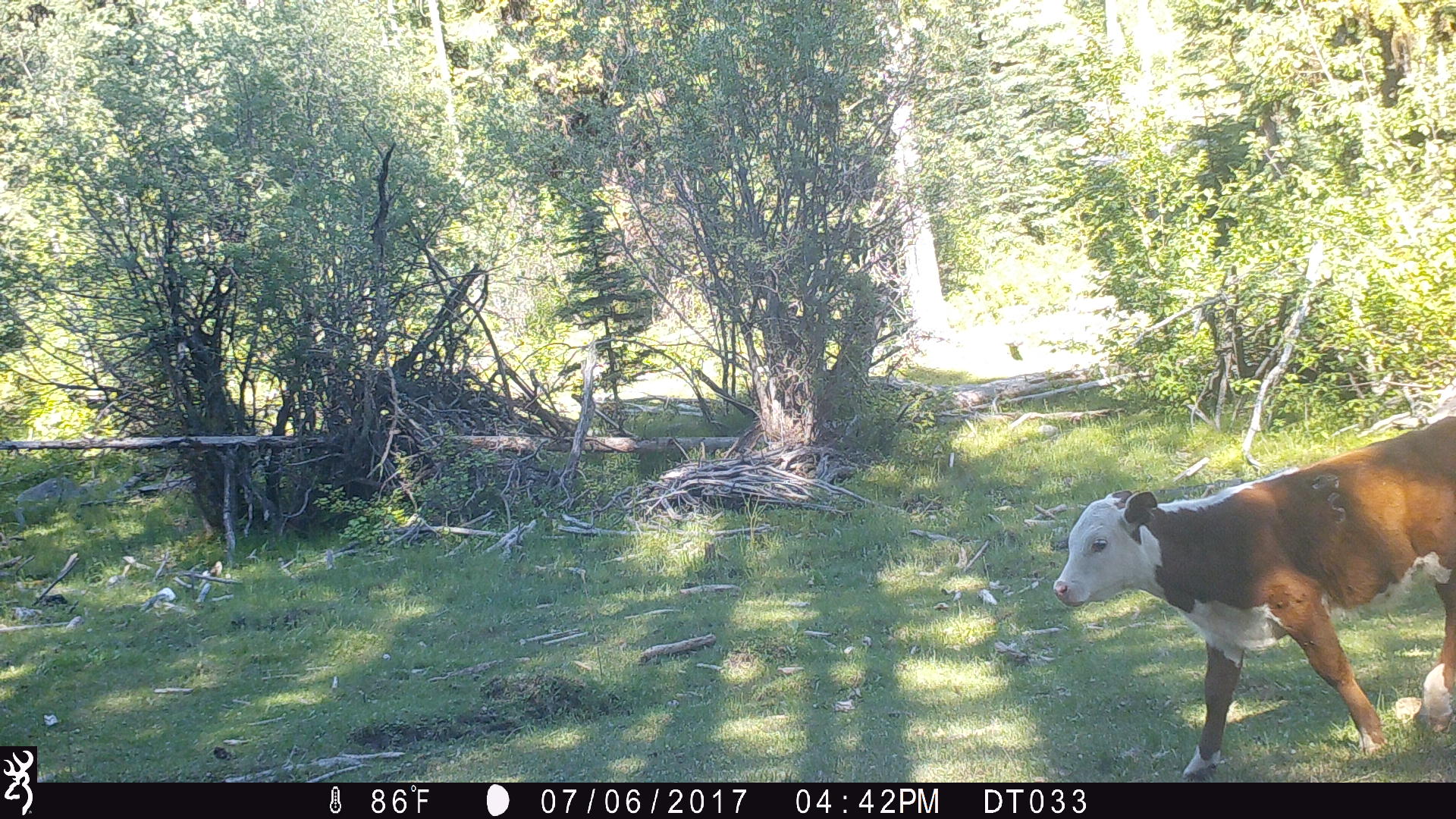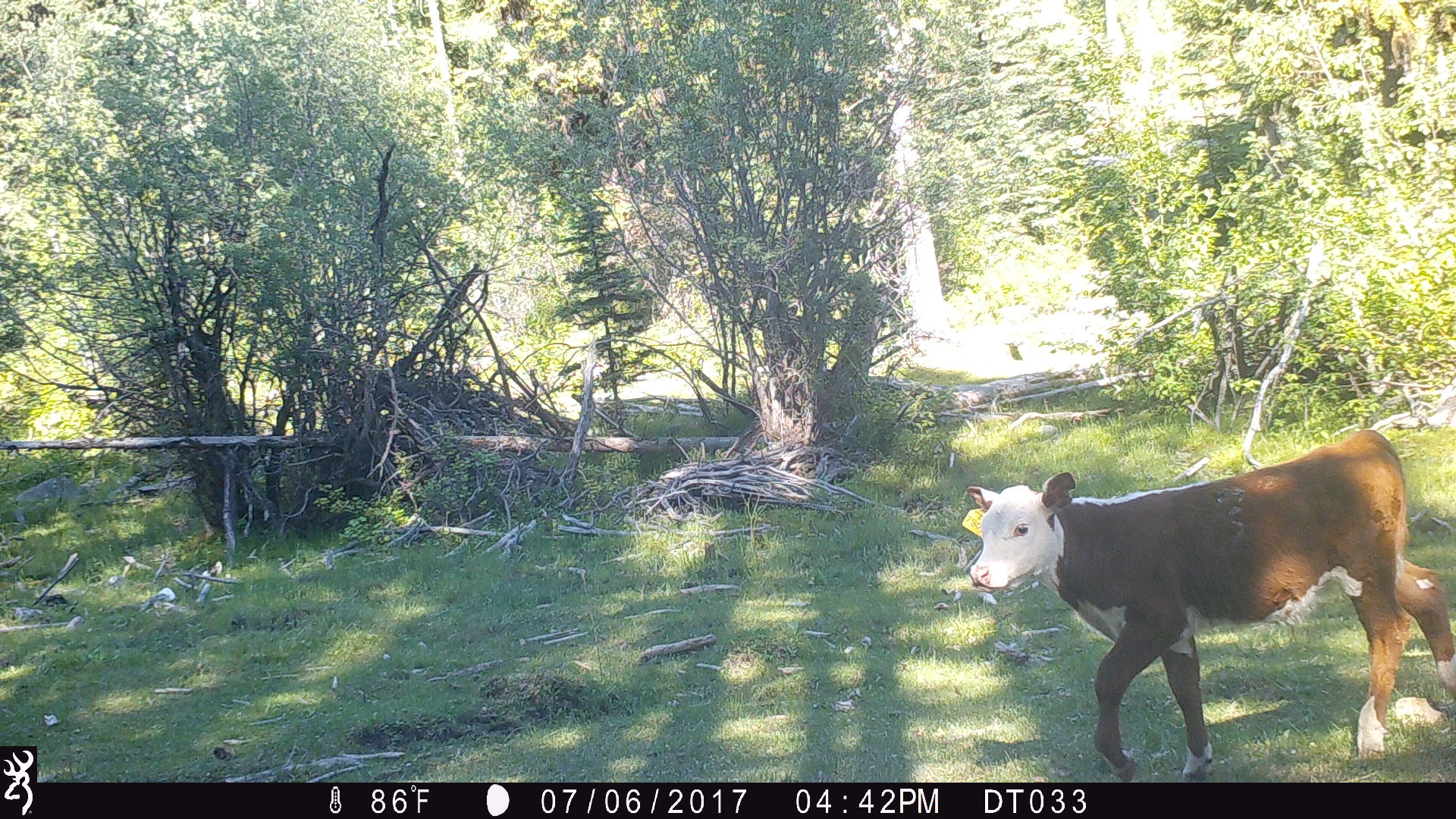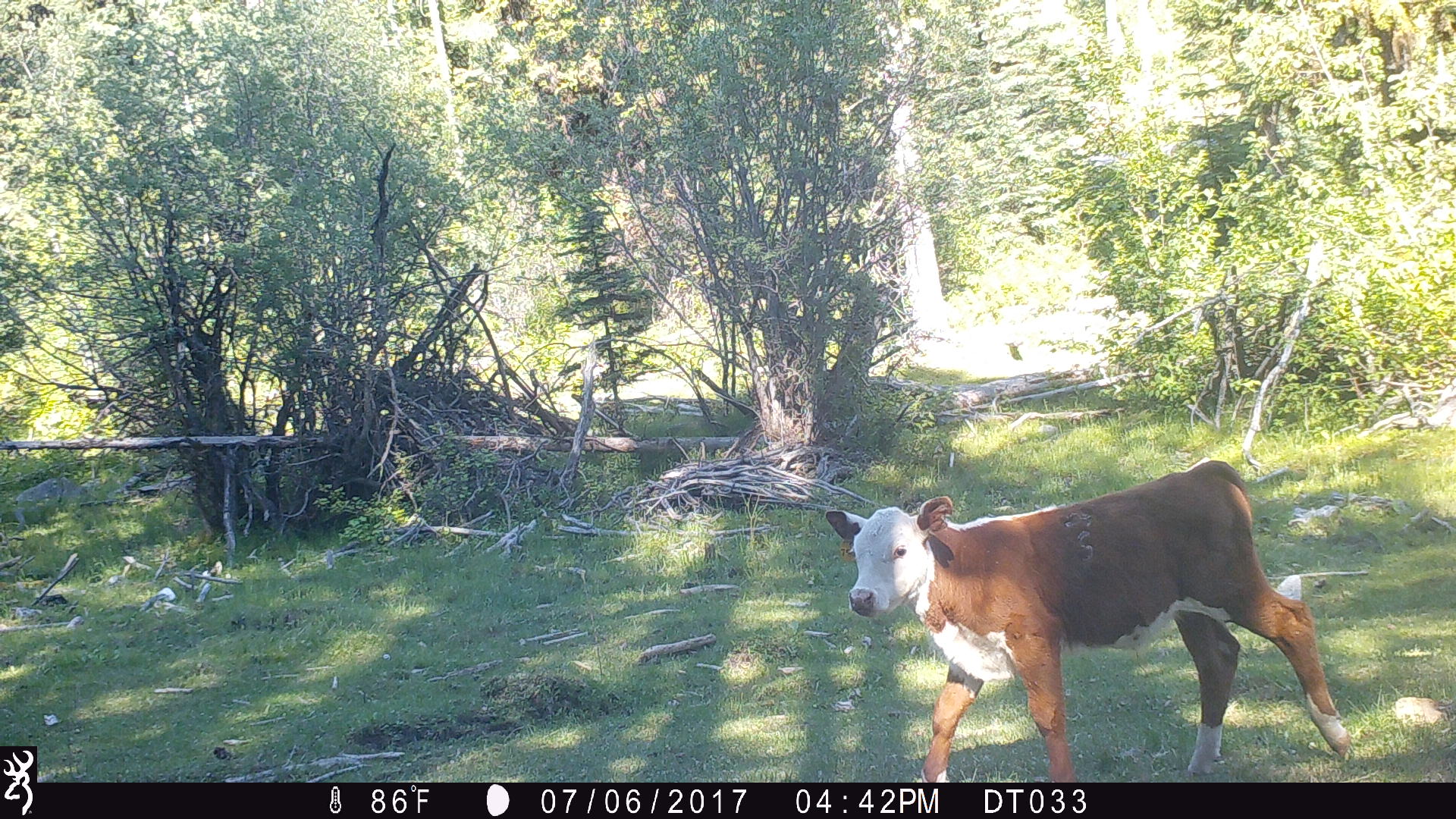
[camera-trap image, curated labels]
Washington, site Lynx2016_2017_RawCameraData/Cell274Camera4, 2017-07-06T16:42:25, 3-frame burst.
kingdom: Animalia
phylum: Chordata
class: Mammalia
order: Artiodactyla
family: Bovidae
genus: Bos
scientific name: Bos taurus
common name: domestic cattle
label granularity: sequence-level